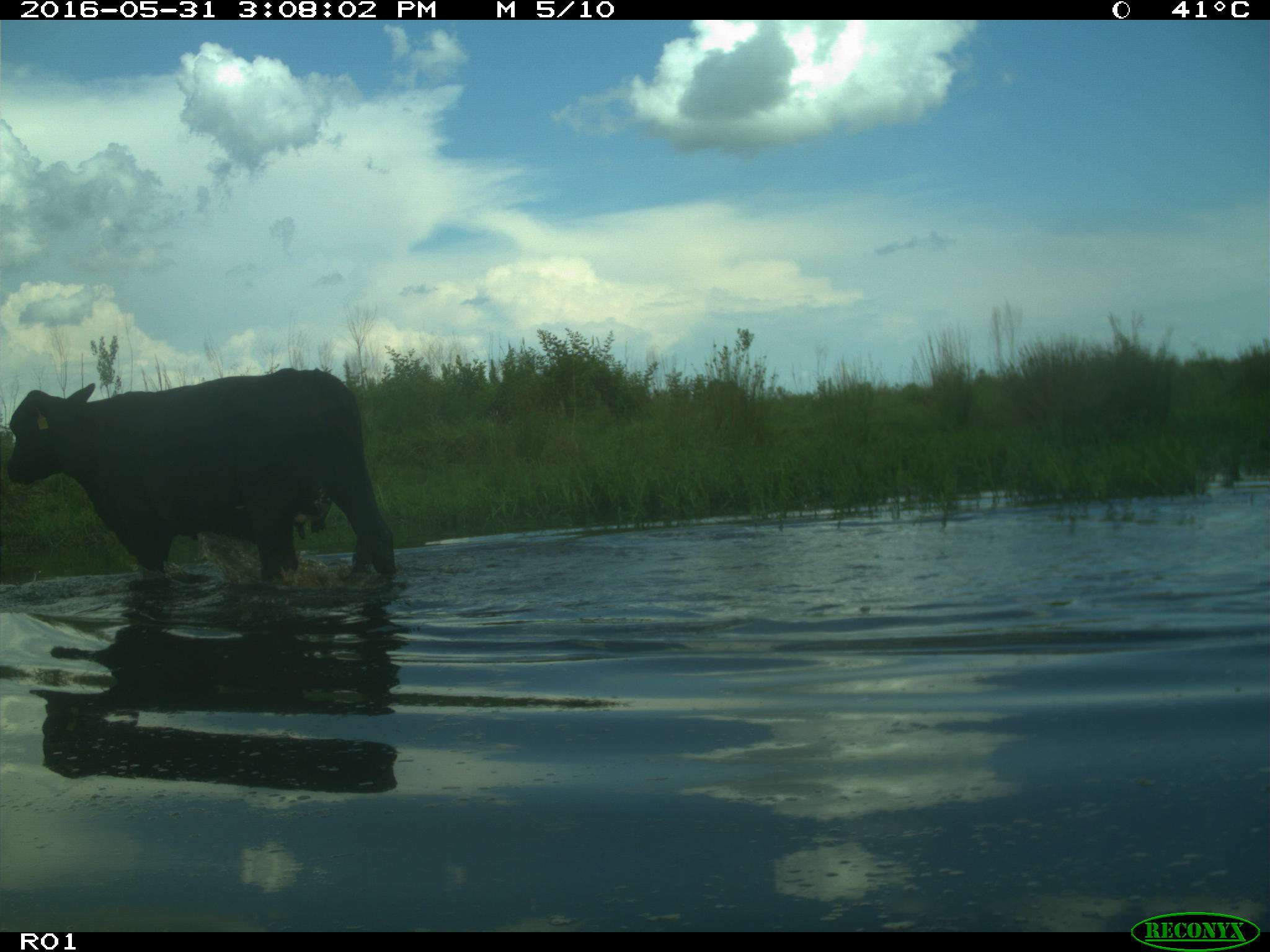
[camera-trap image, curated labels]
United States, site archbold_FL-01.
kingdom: Animalia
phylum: Chordata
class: Mammalia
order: Artiodactyla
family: Bovidae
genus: Bos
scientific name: Bos taurus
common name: domestic cow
Bos taurus (domestic cow).